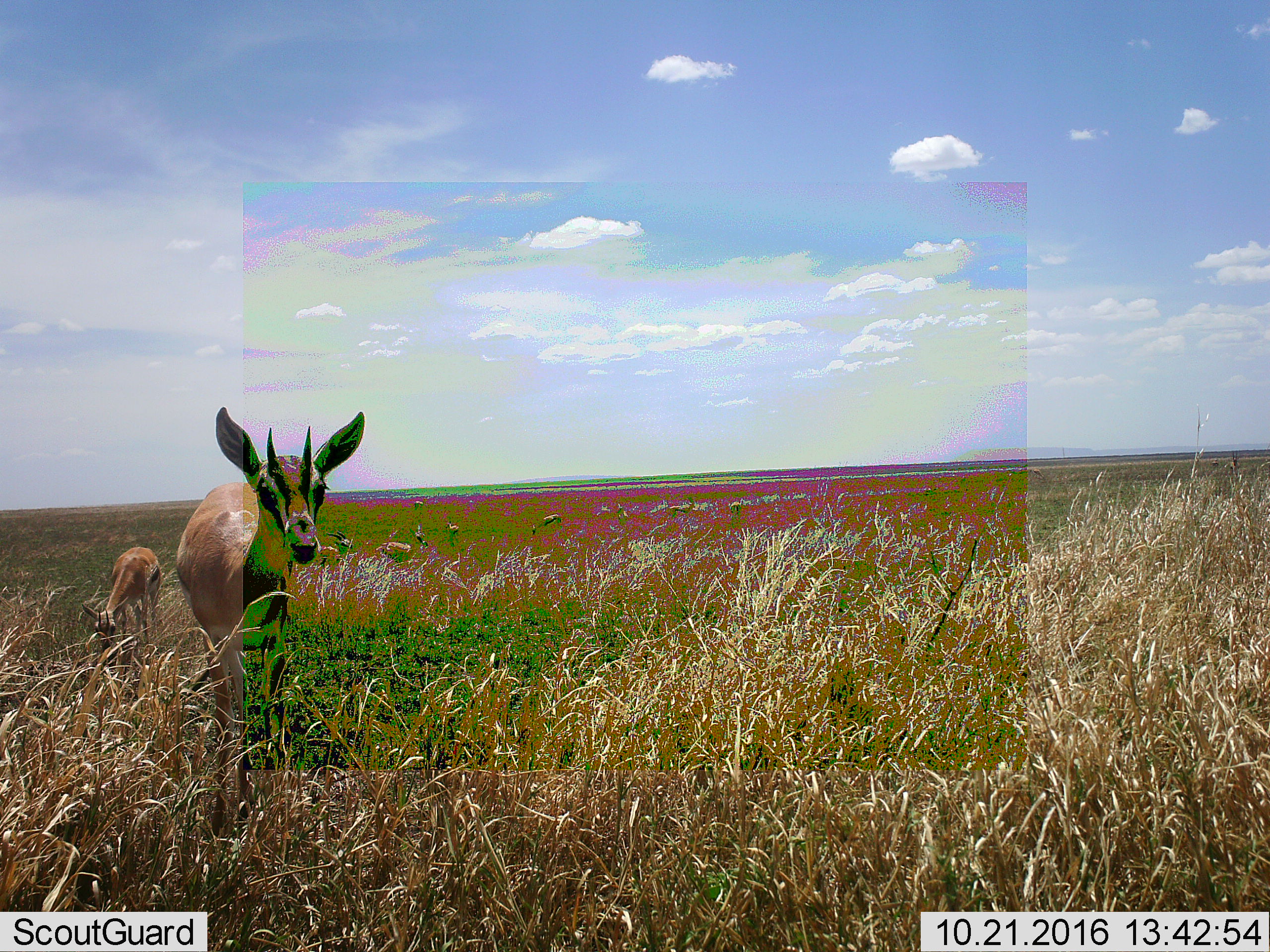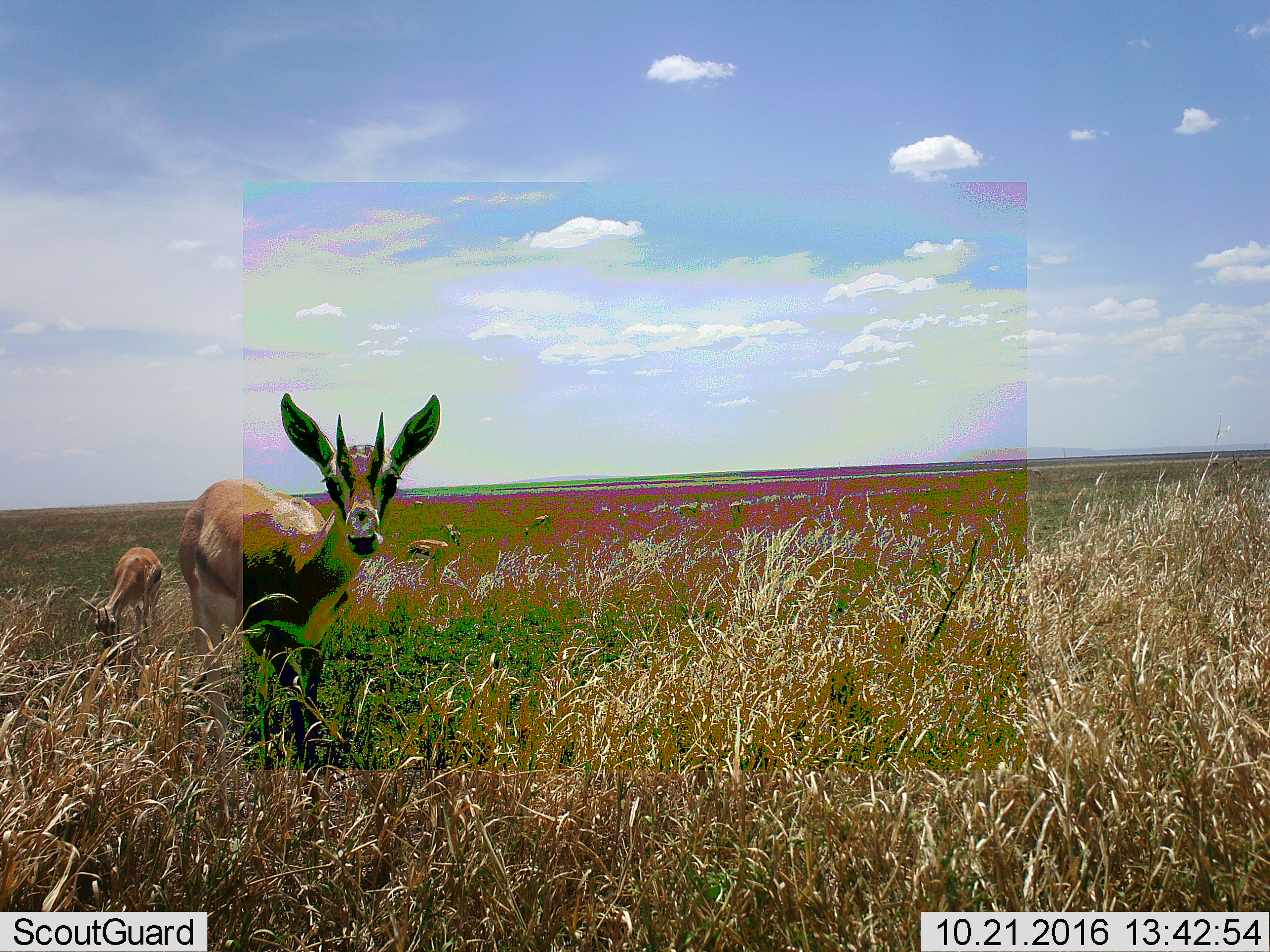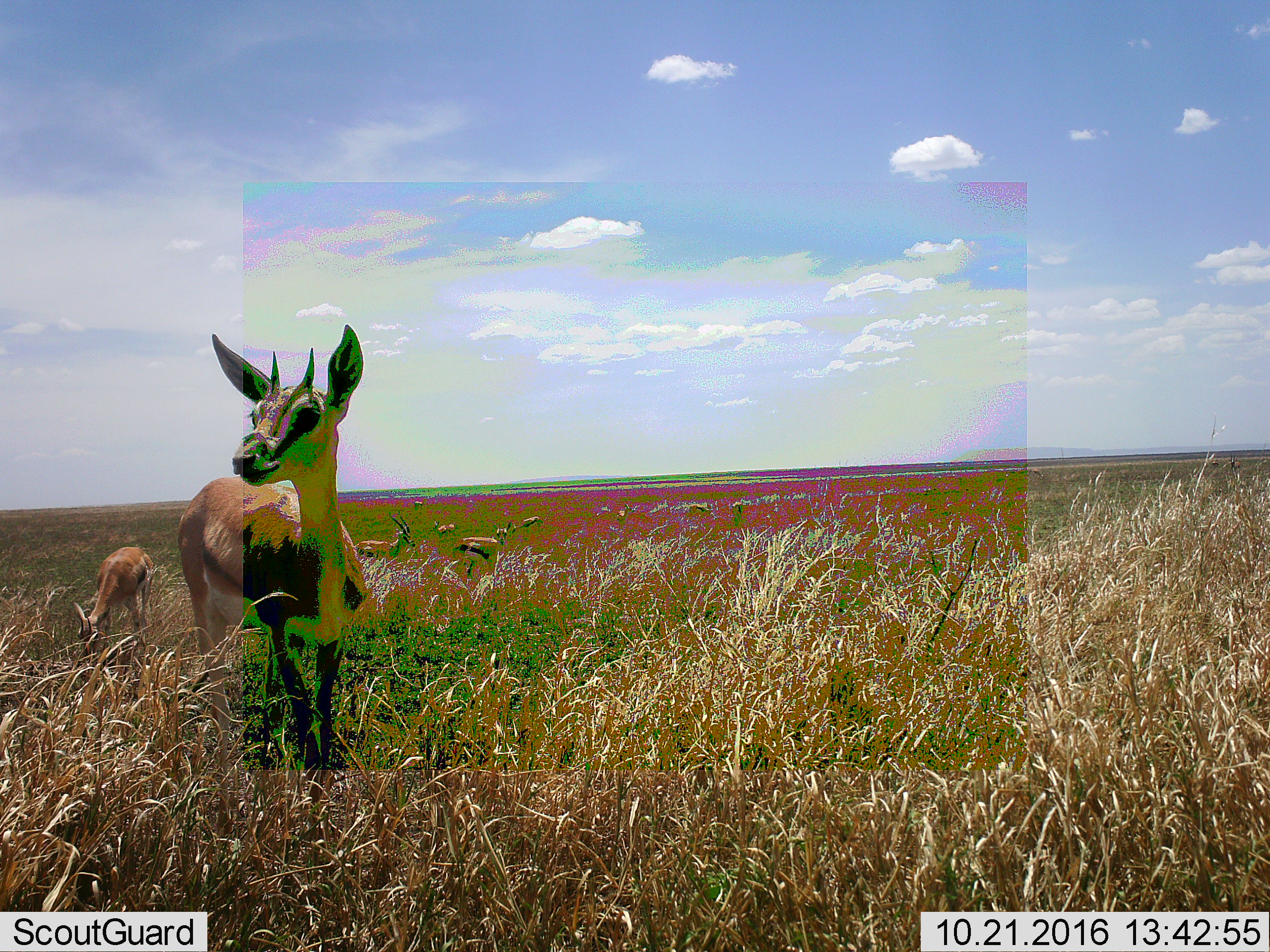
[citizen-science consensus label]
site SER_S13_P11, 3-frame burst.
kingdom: Animalia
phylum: Chordata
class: Mammalia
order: Artiodactyla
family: Bovidae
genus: Eudorcas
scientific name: Eudorcas thomsonii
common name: thomson's gazelle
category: gazellethomsons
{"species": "gazellethomsons (thomson's gazelle) (Eudorcas thomsonii)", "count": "7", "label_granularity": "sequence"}